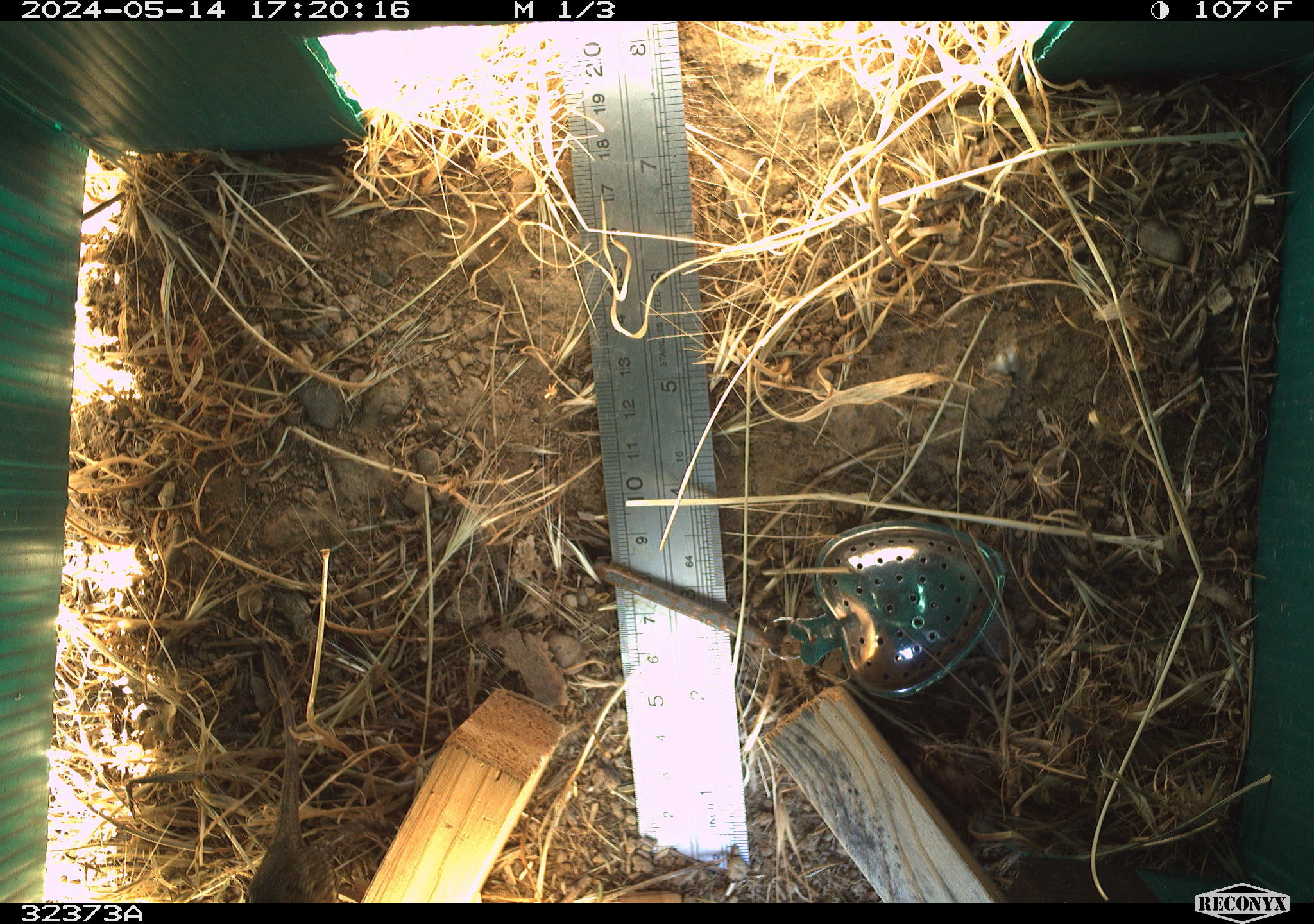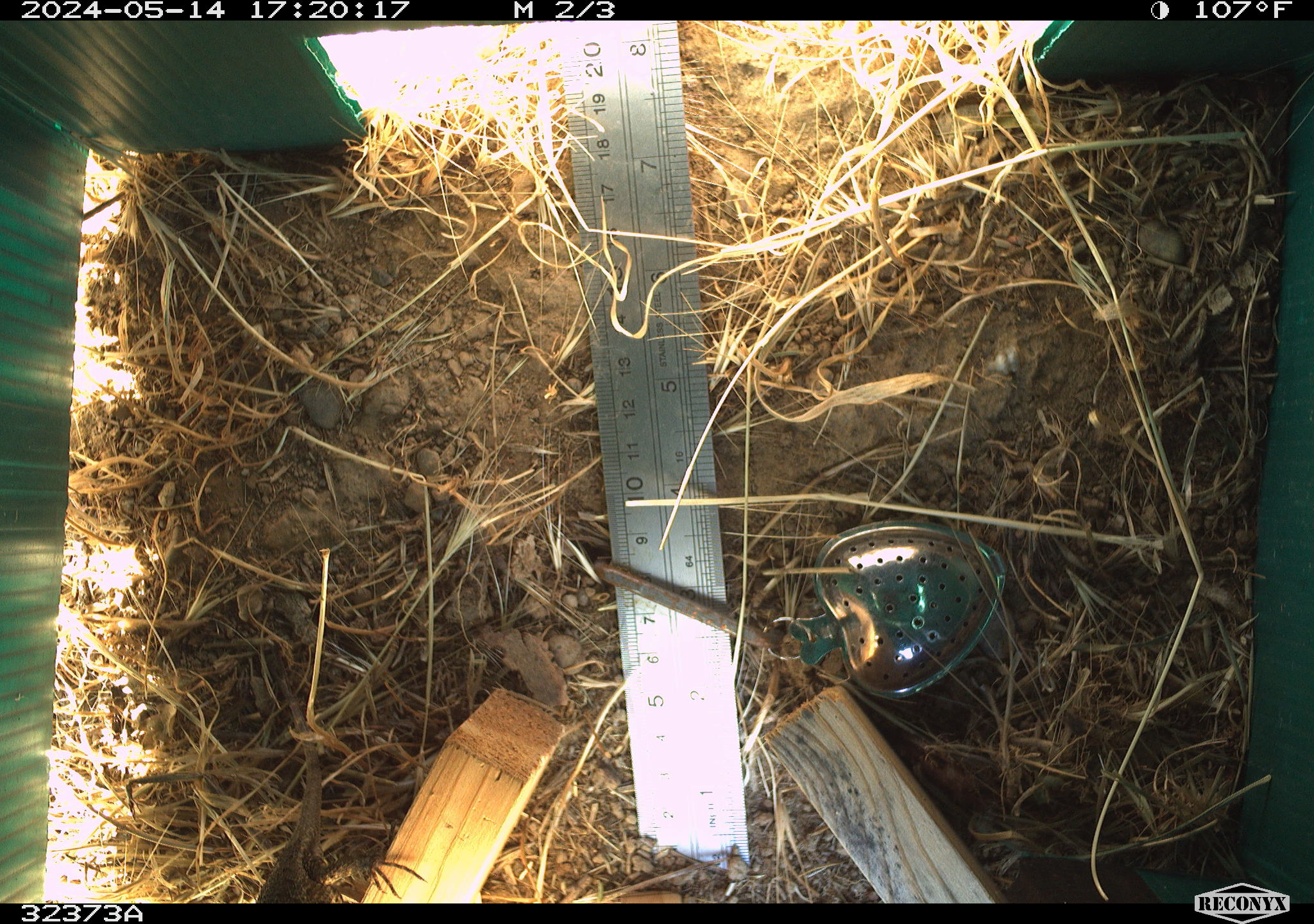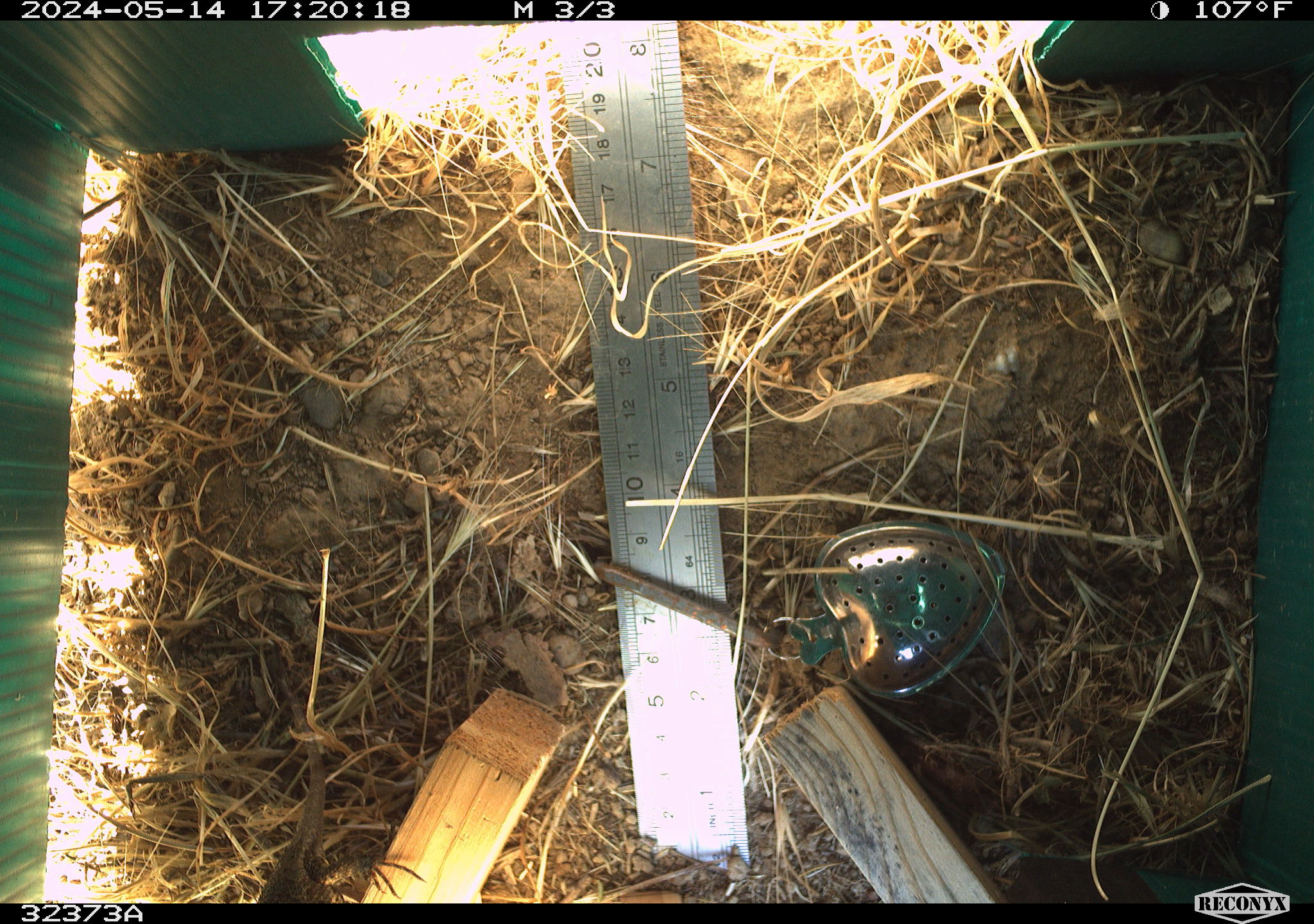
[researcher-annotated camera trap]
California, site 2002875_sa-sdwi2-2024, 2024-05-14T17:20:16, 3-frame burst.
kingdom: Animalia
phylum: Chordata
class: Reptilia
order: Squamata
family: Phrynosomatidae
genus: Sceloporus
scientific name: Sceloporus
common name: spiny lizards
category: sceloporus species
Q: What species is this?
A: Sceloporus species (spiny lizards) (Sceloporus).